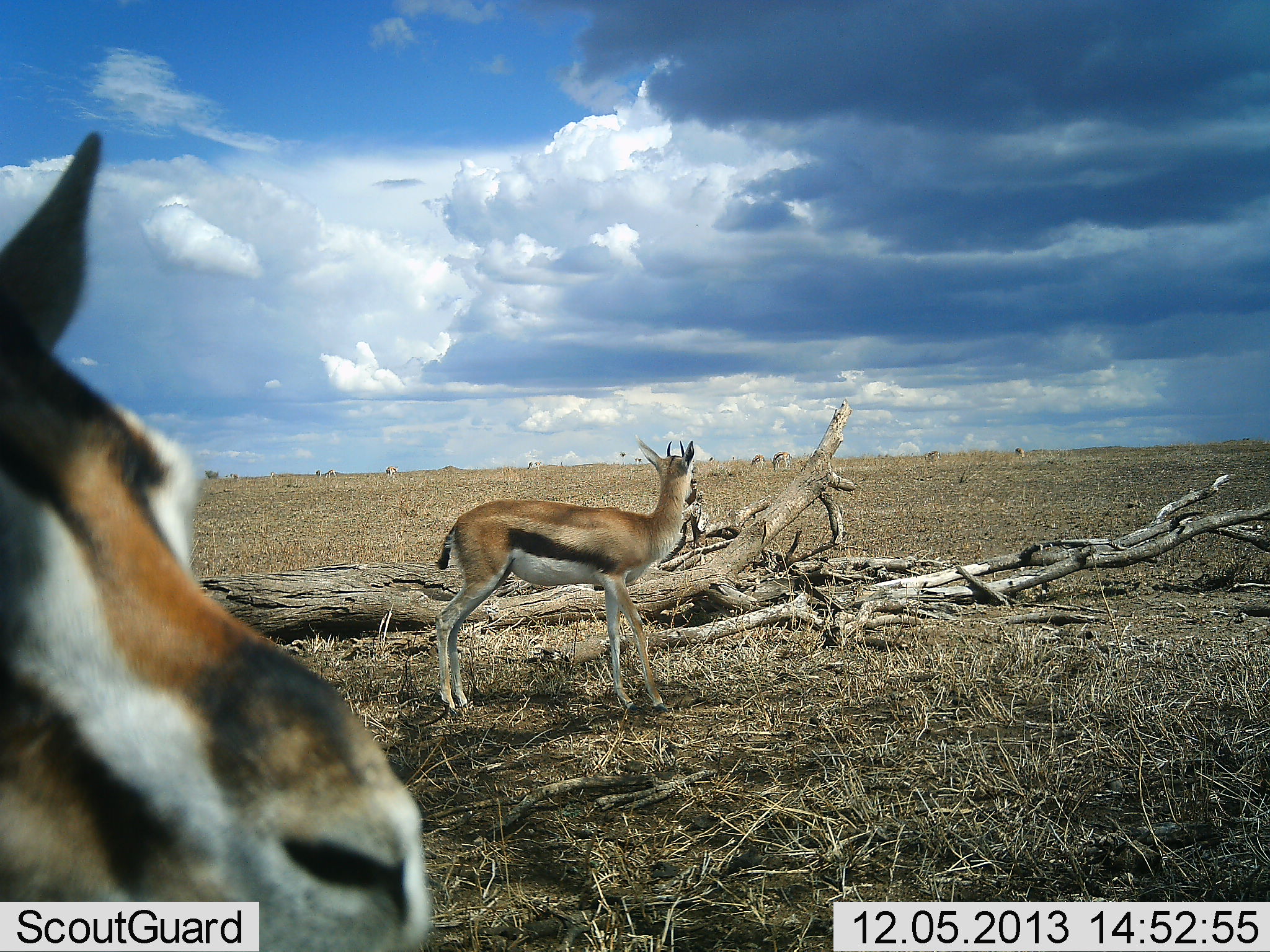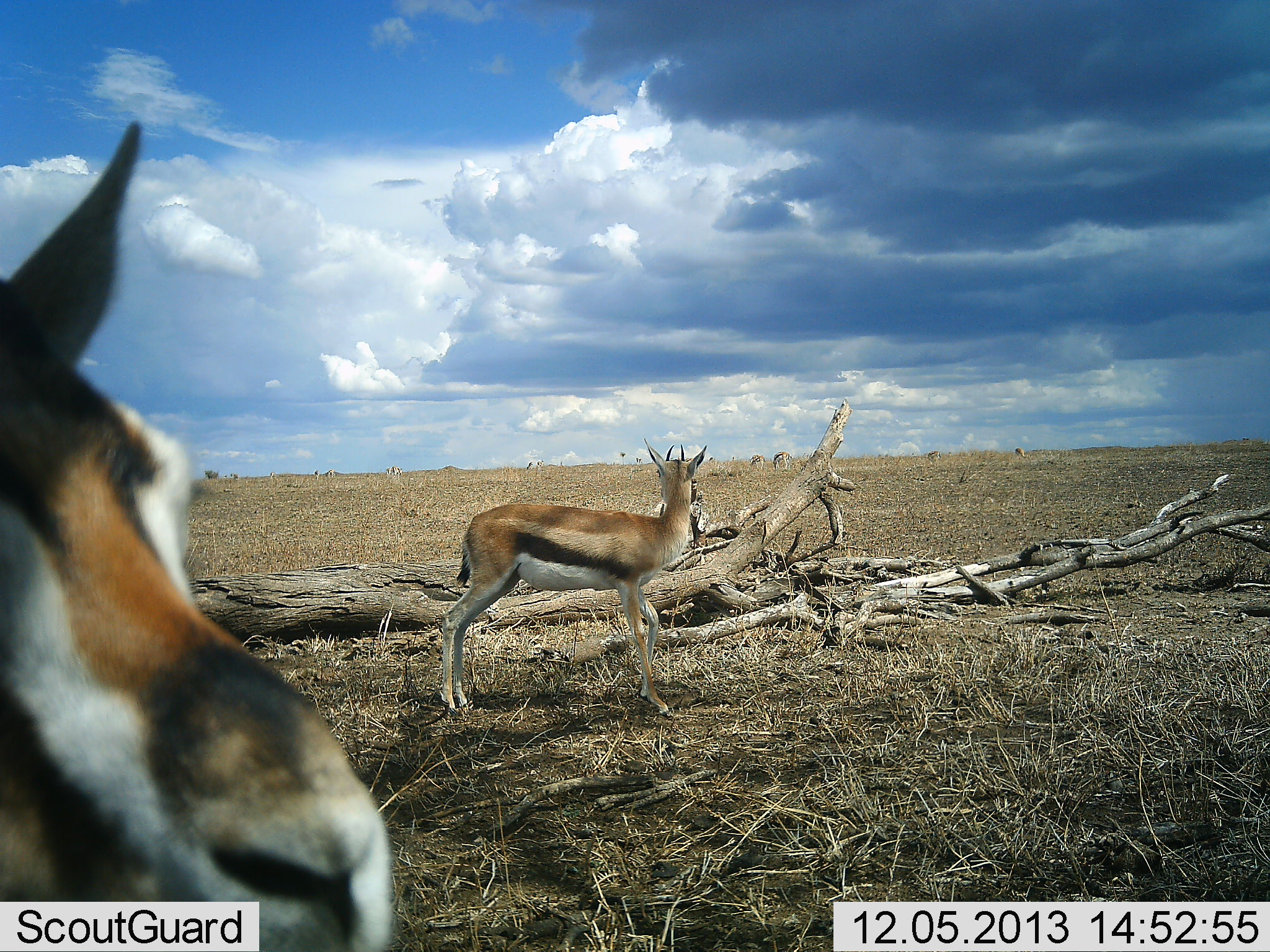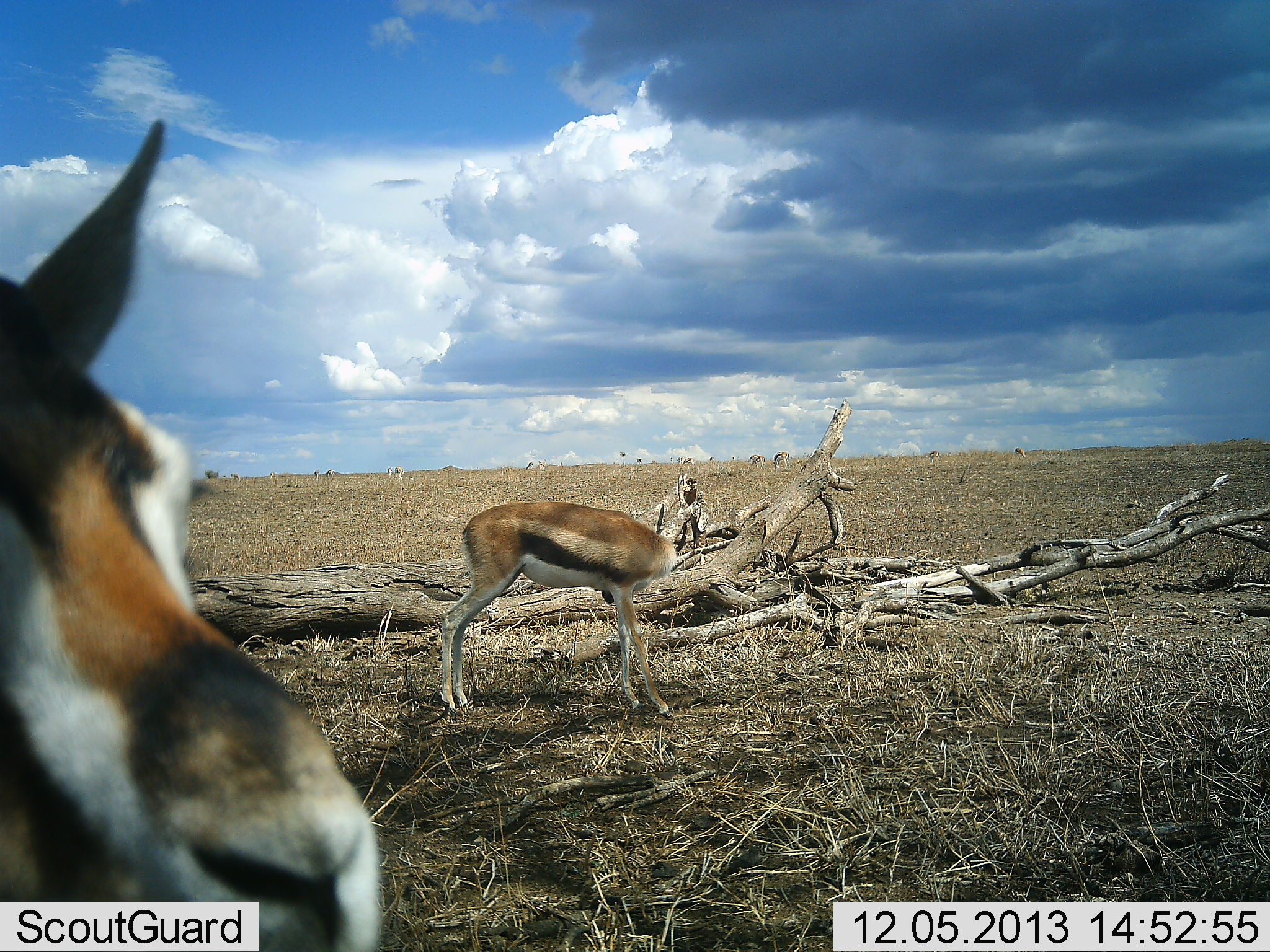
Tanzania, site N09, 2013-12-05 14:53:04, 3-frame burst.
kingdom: Animalia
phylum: Chordata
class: Mammalia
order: Artiodactyla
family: Bovidae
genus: Eudorcas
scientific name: Eudorcas thomsonii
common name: thomson's gazelle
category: gazellethomsons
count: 7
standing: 100%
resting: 0%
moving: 20%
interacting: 0%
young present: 0%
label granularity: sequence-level